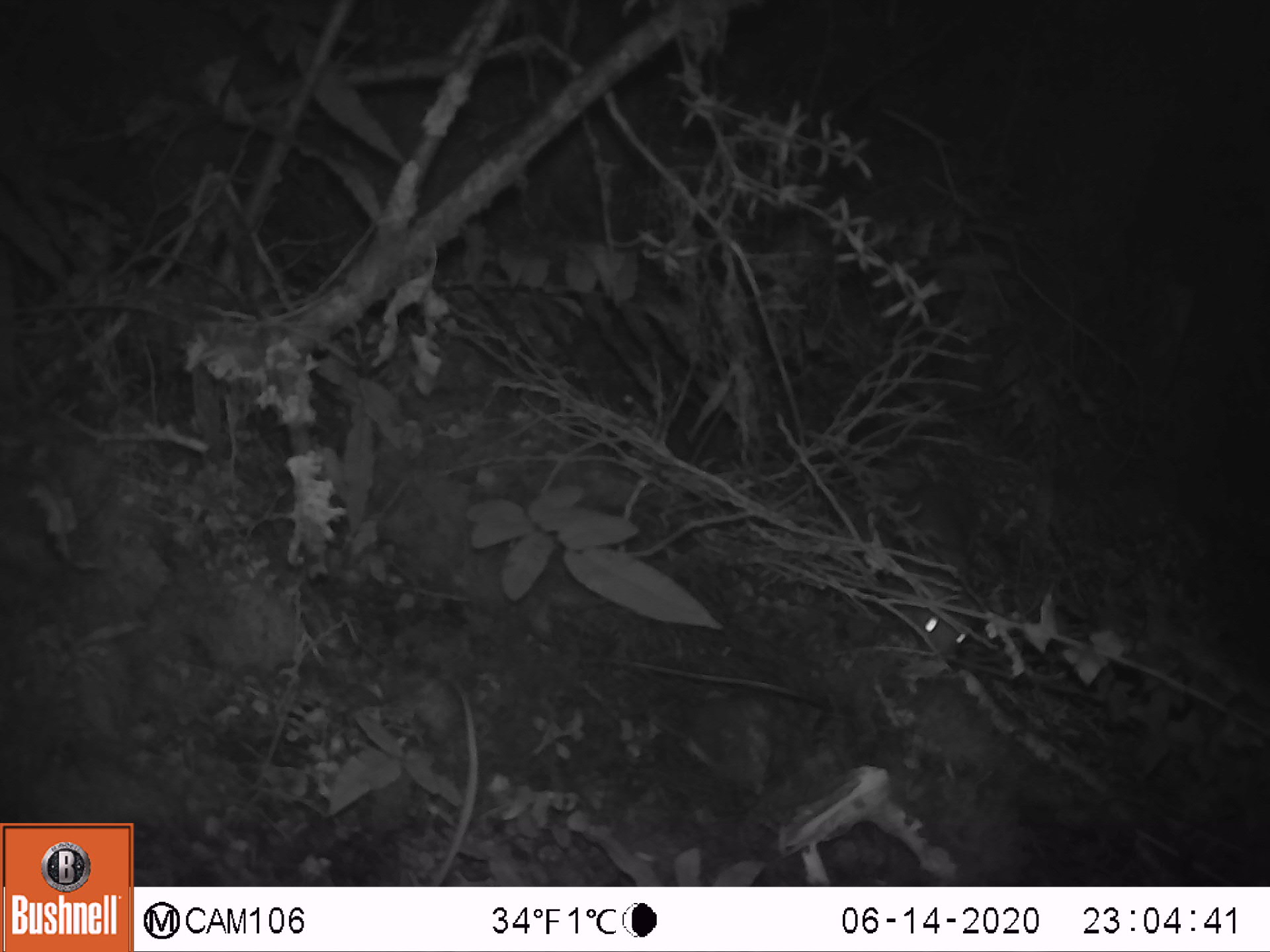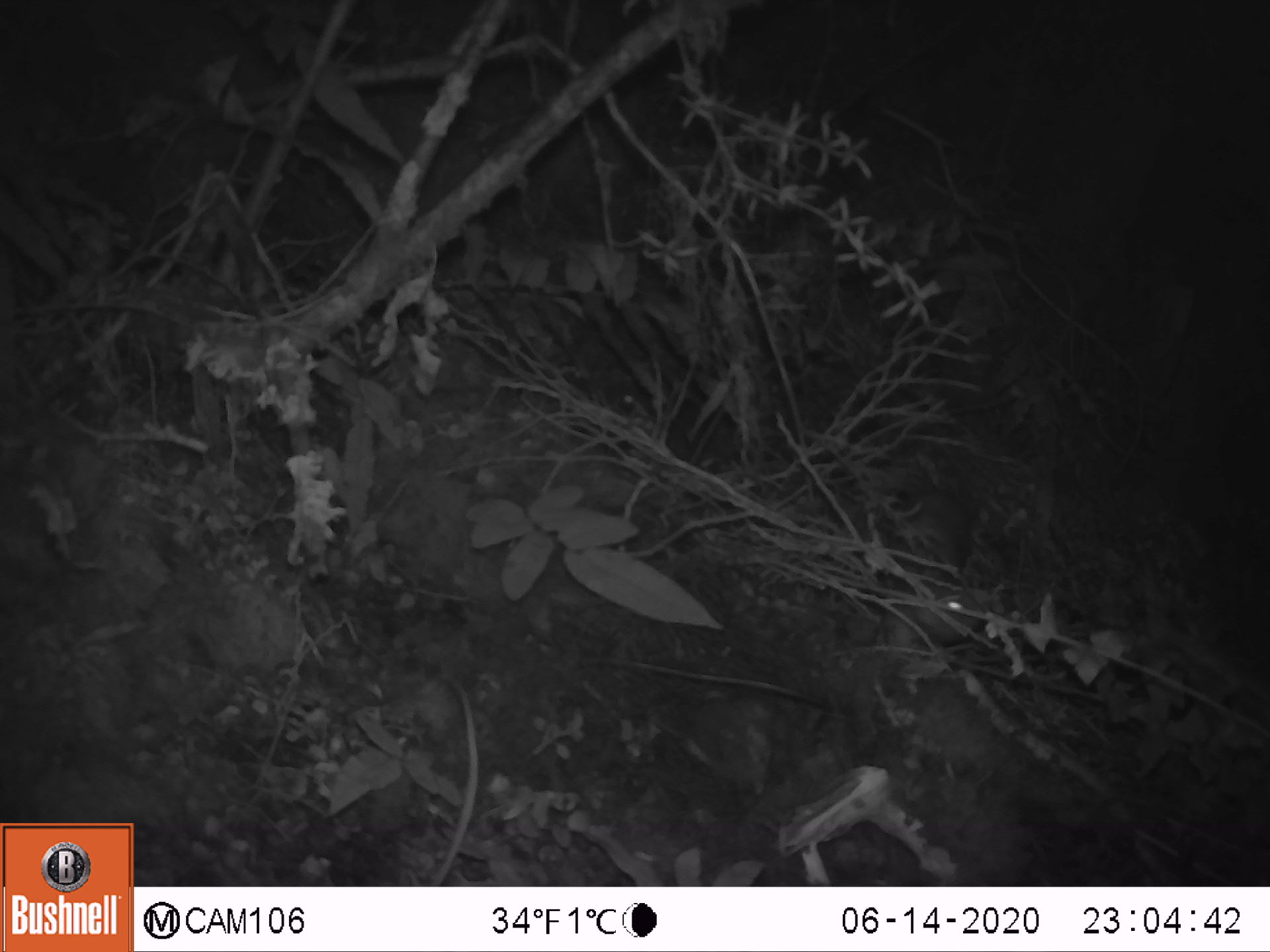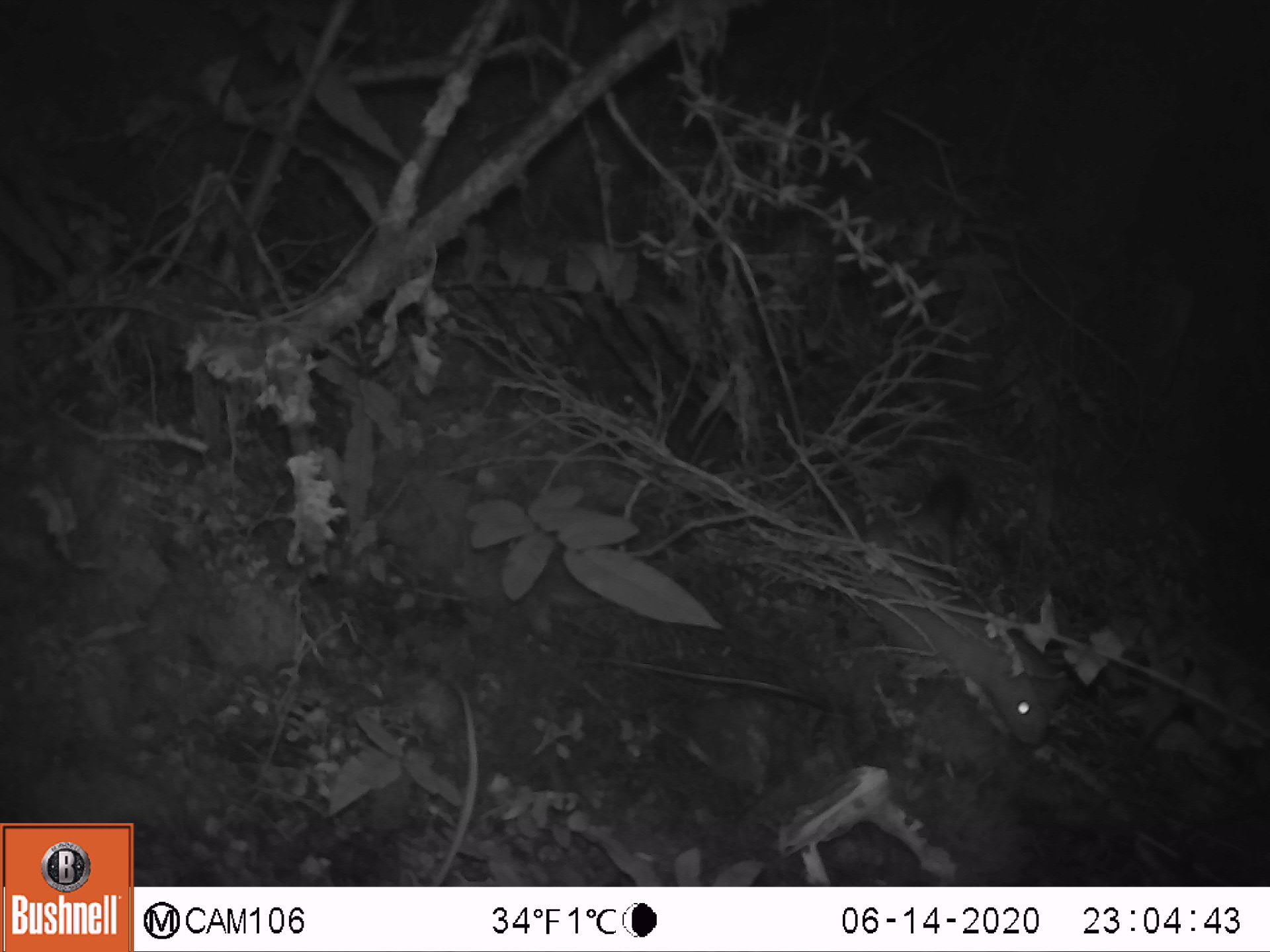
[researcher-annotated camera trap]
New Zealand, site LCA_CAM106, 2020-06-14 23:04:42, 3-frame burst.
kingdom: Animalia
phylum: Chordata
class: Mammalia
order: Carnivora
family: Mustelidae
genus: Mustela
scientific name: Mustela erminea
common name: stoat